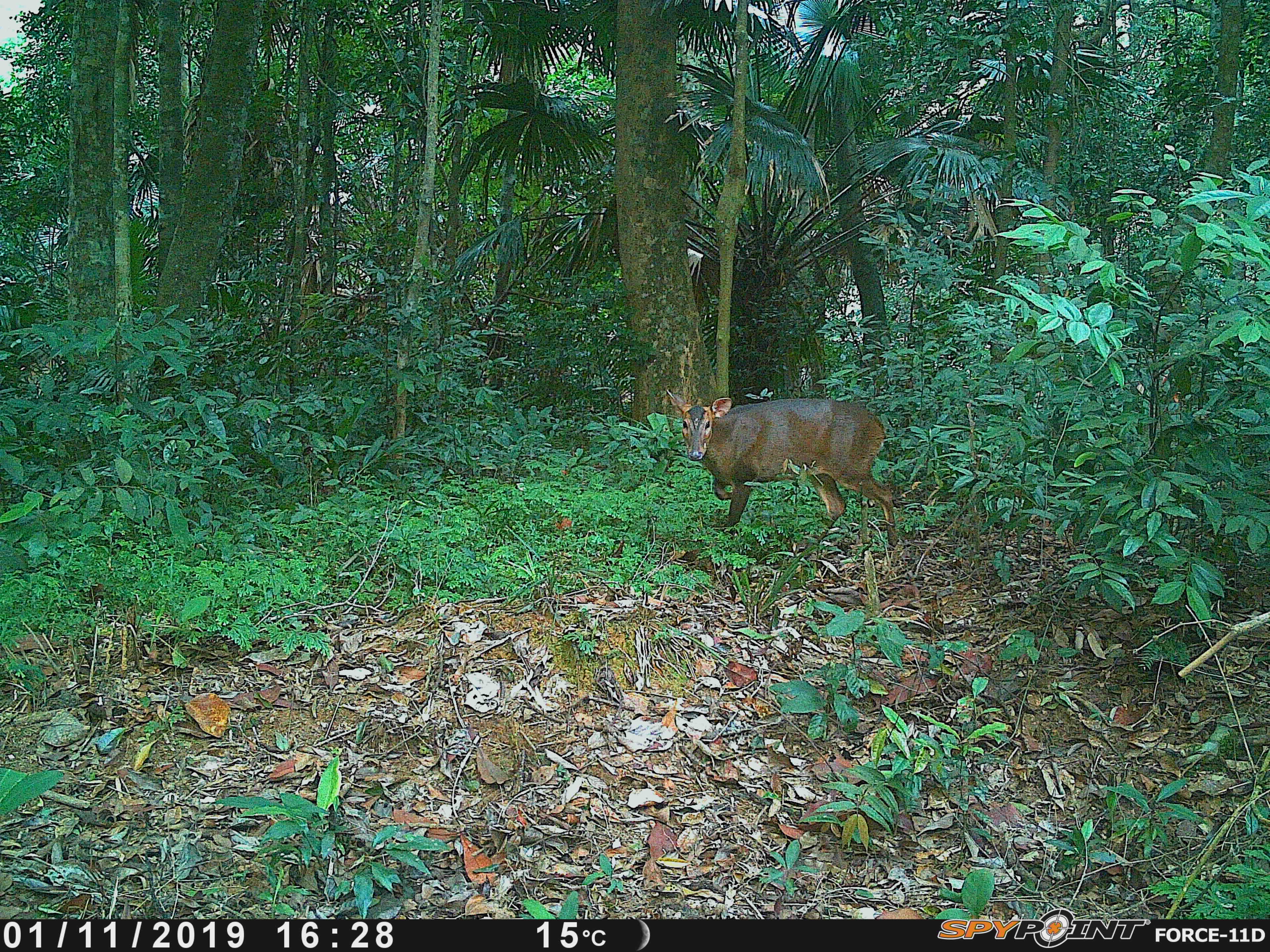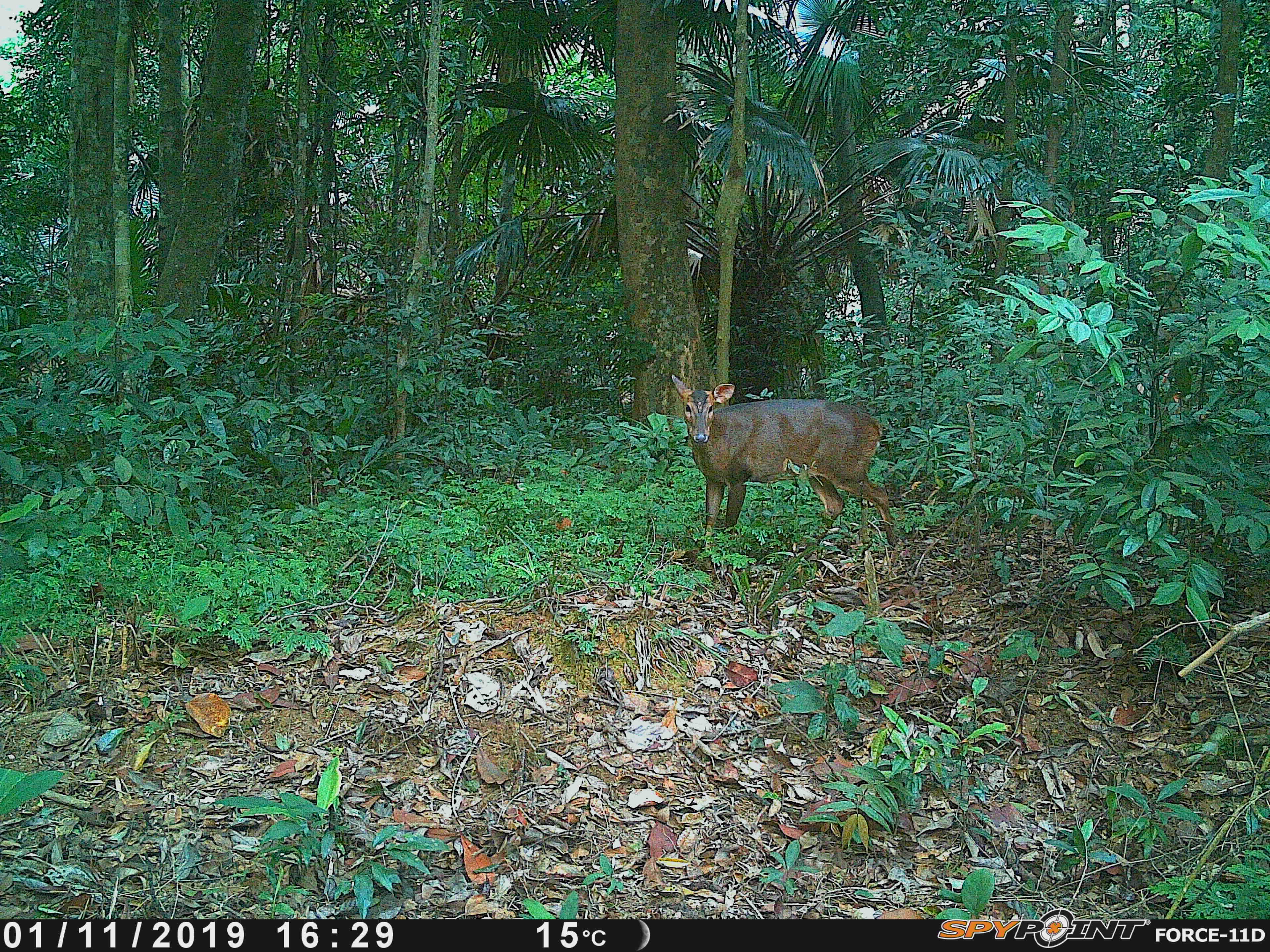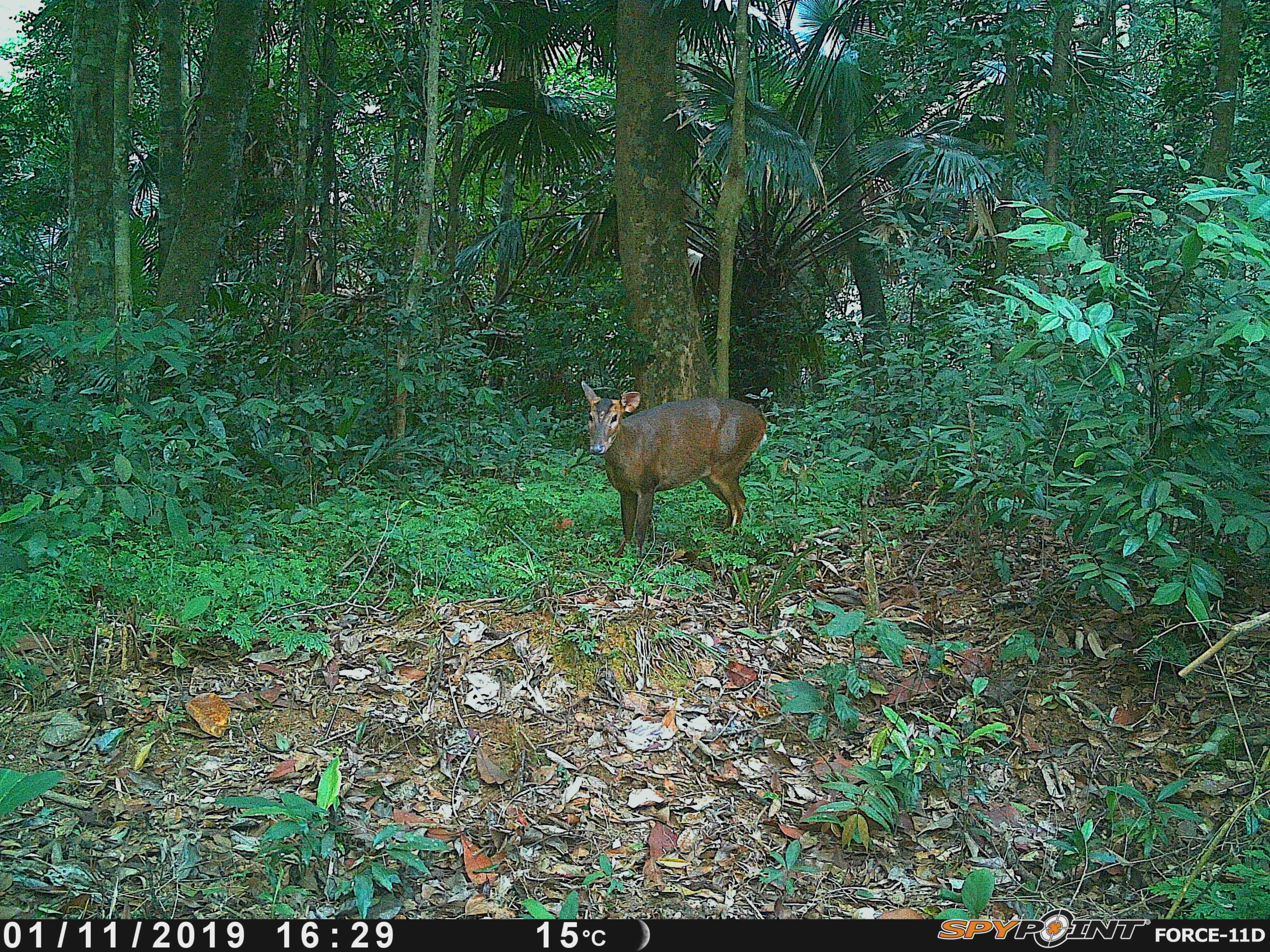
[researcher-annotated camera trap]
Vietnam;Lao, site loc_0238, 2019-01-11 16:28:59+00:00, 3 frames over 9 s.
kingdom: Animalia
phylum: Chordata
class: Mammalia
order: Artiodactyla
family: Cervidae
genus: Muntiacus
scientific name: Muntiacus vuquangensis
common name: large-antlered muntjac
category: large antlered muntjac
Large antlered muntjac (large-antlered muntjac) (Muntiacus vuquangensis). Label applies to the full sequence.